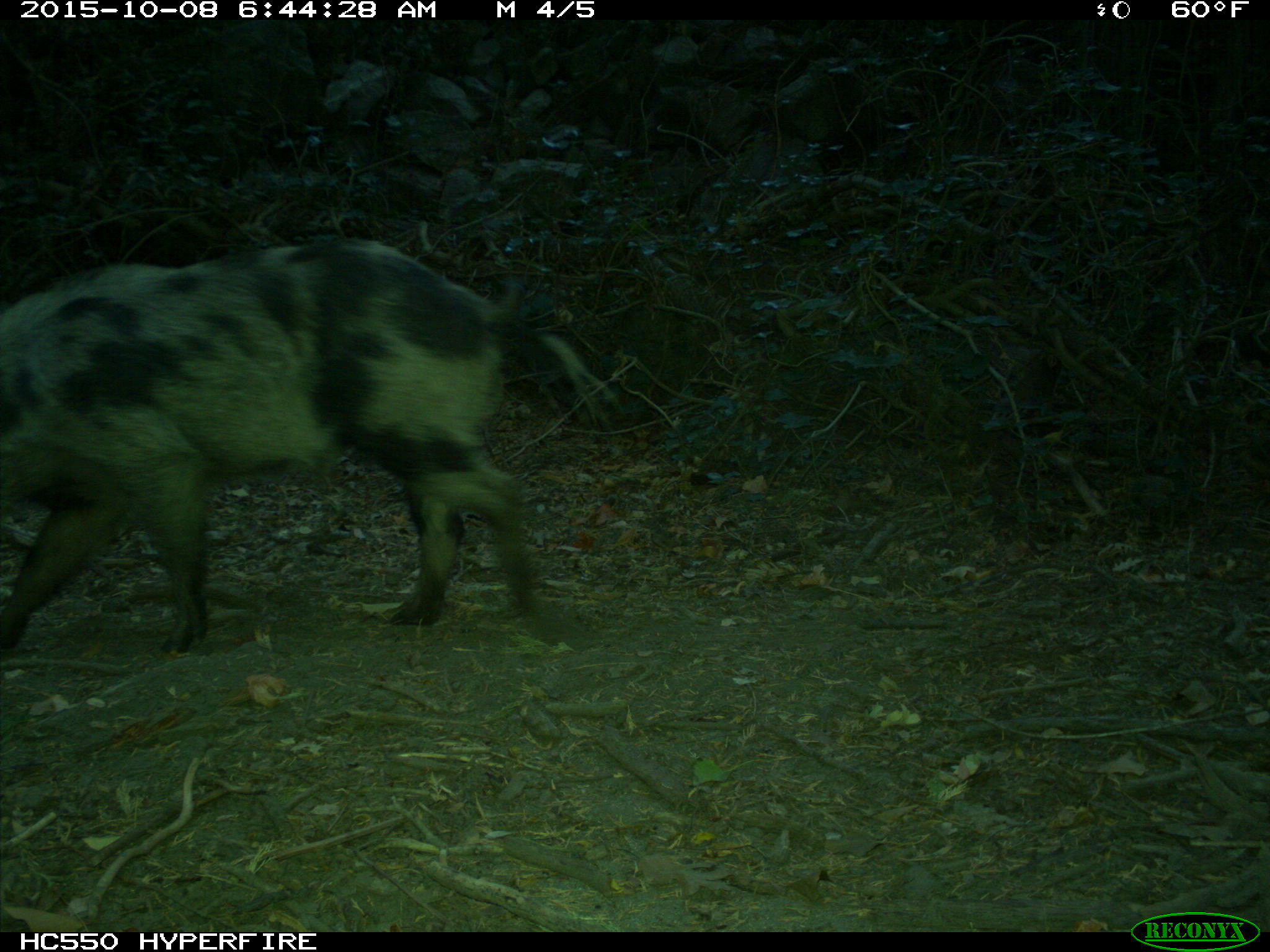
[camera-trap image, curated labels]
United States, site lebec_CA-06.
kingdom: Animalia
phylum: Chordata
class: Mammalia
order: Artiodactyla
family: Suidae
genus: Sus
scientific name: Sus scrofa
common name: wild boar